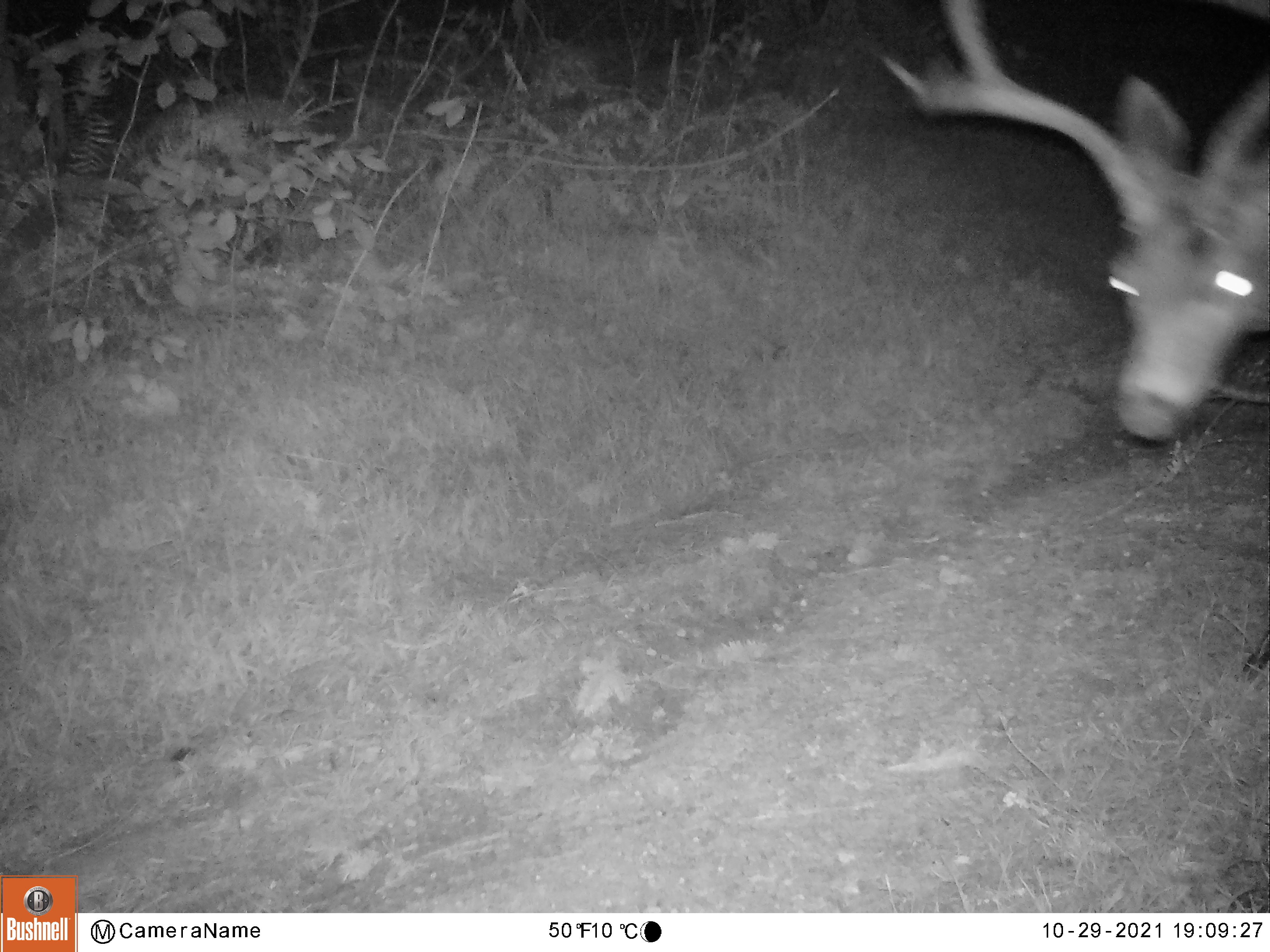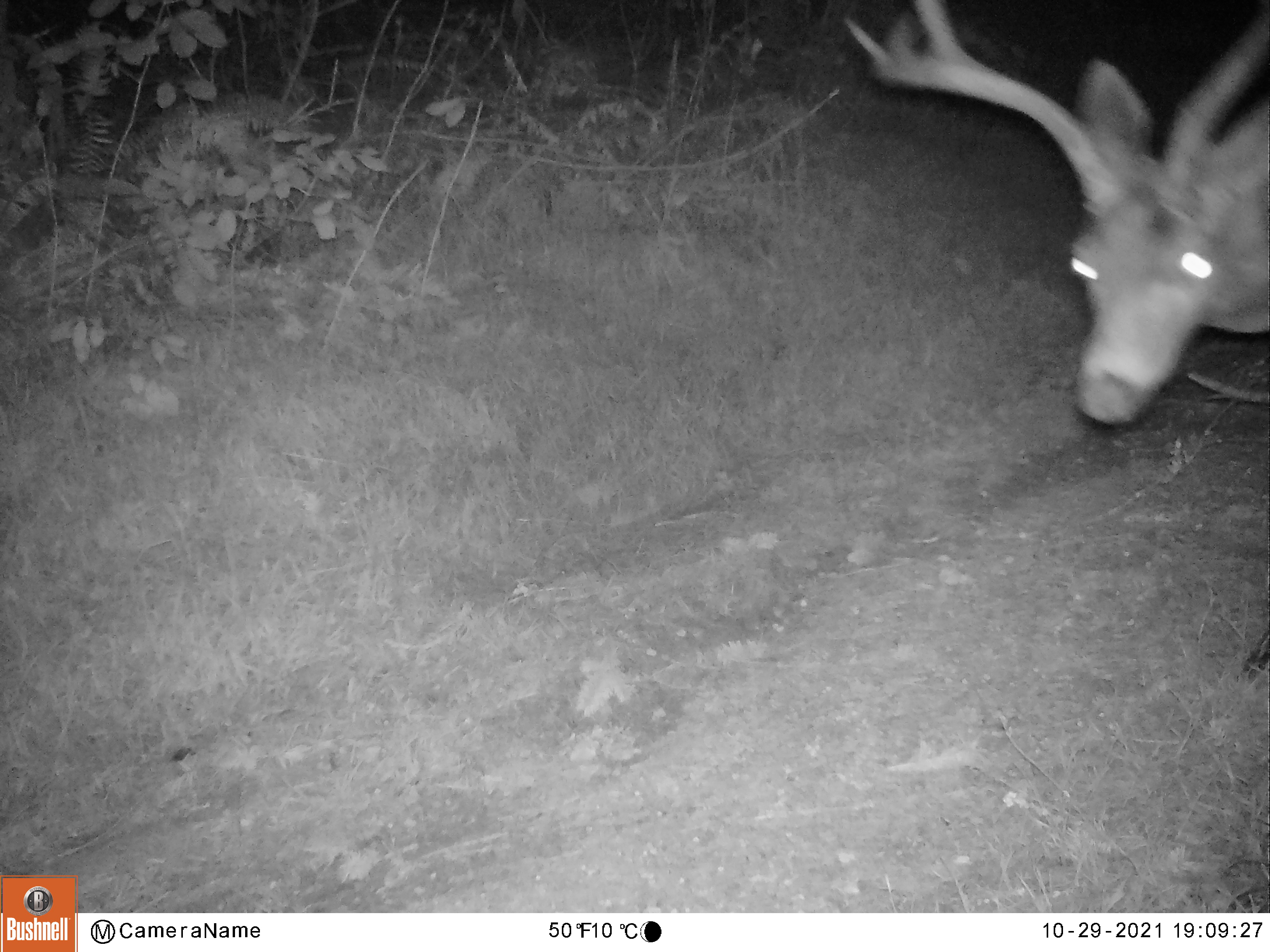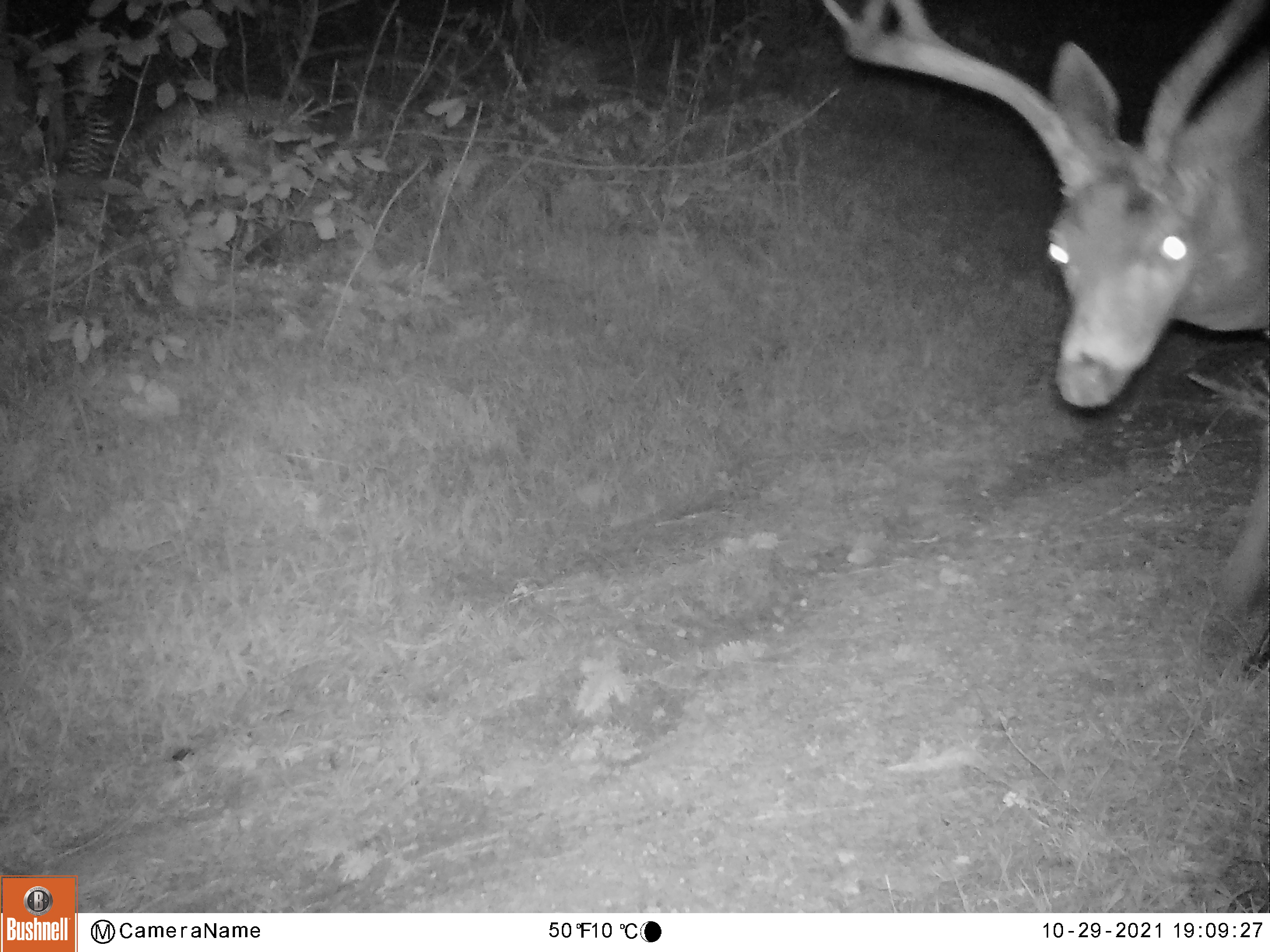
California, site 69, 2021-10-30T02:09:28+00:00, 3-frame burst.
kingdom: Animalia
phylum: Chordata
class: Mammalia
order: Artiodactyla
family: Cervidae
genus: Odocoileus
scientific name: Odocoileus hemionus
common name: mule deer